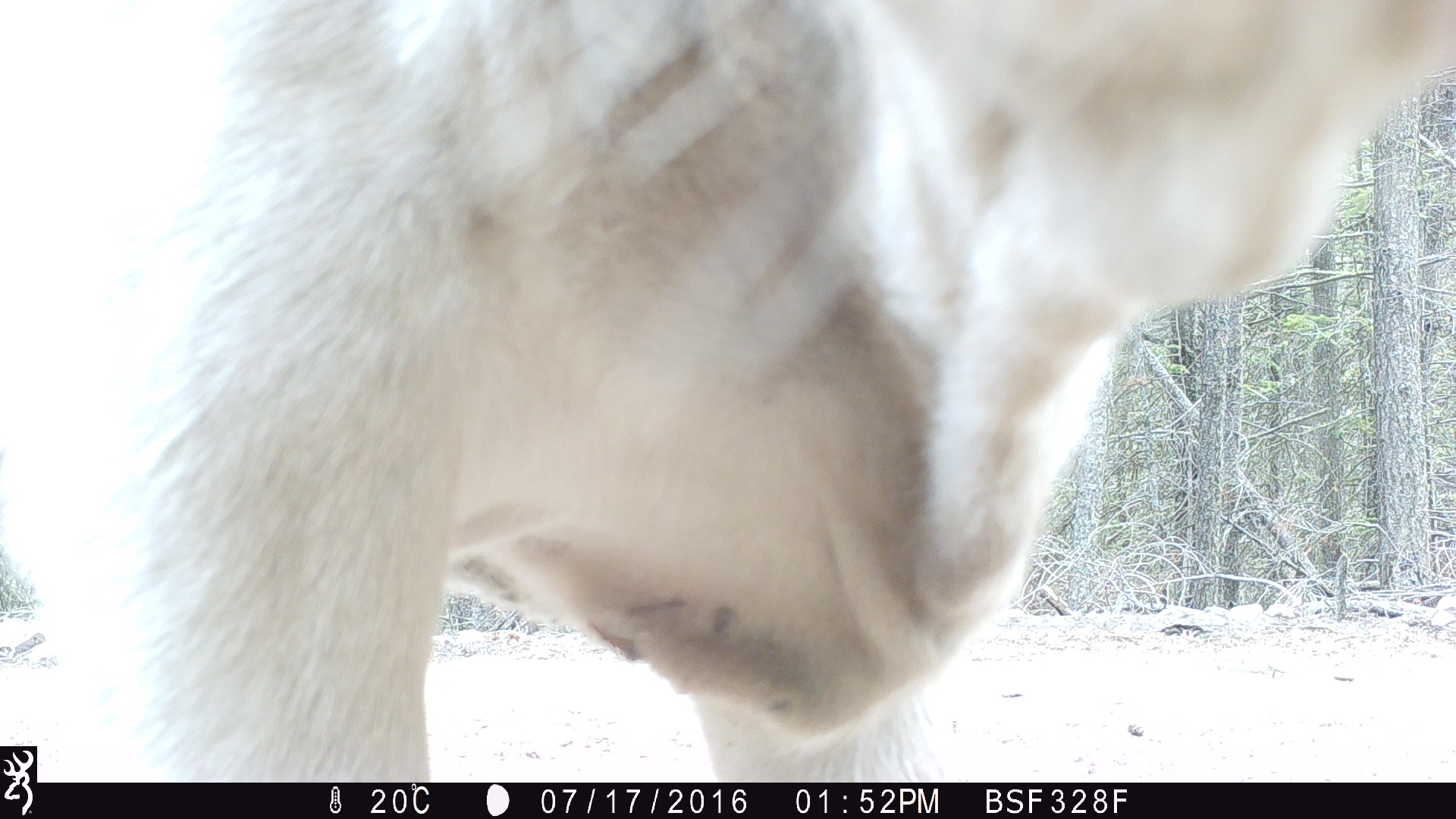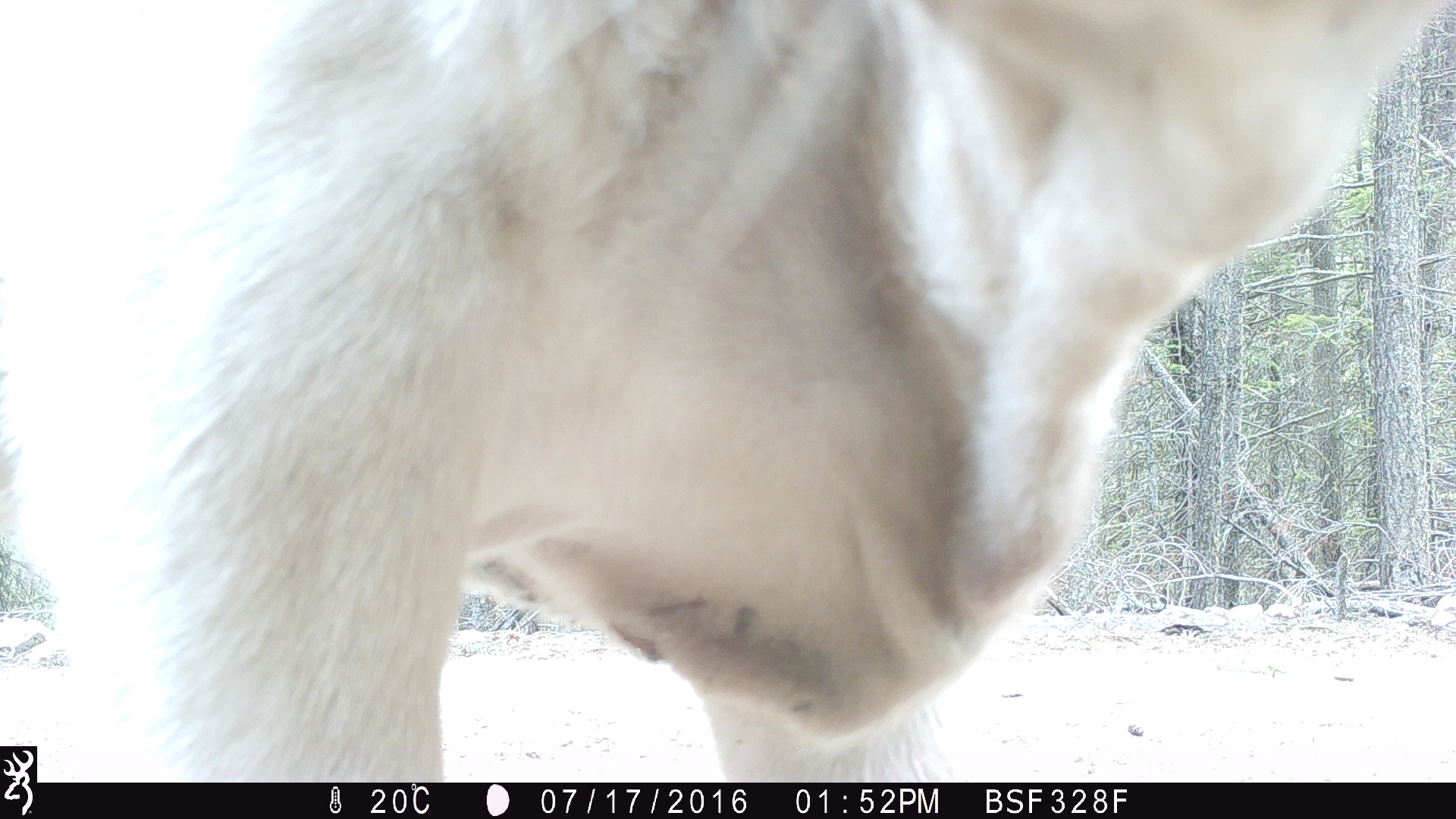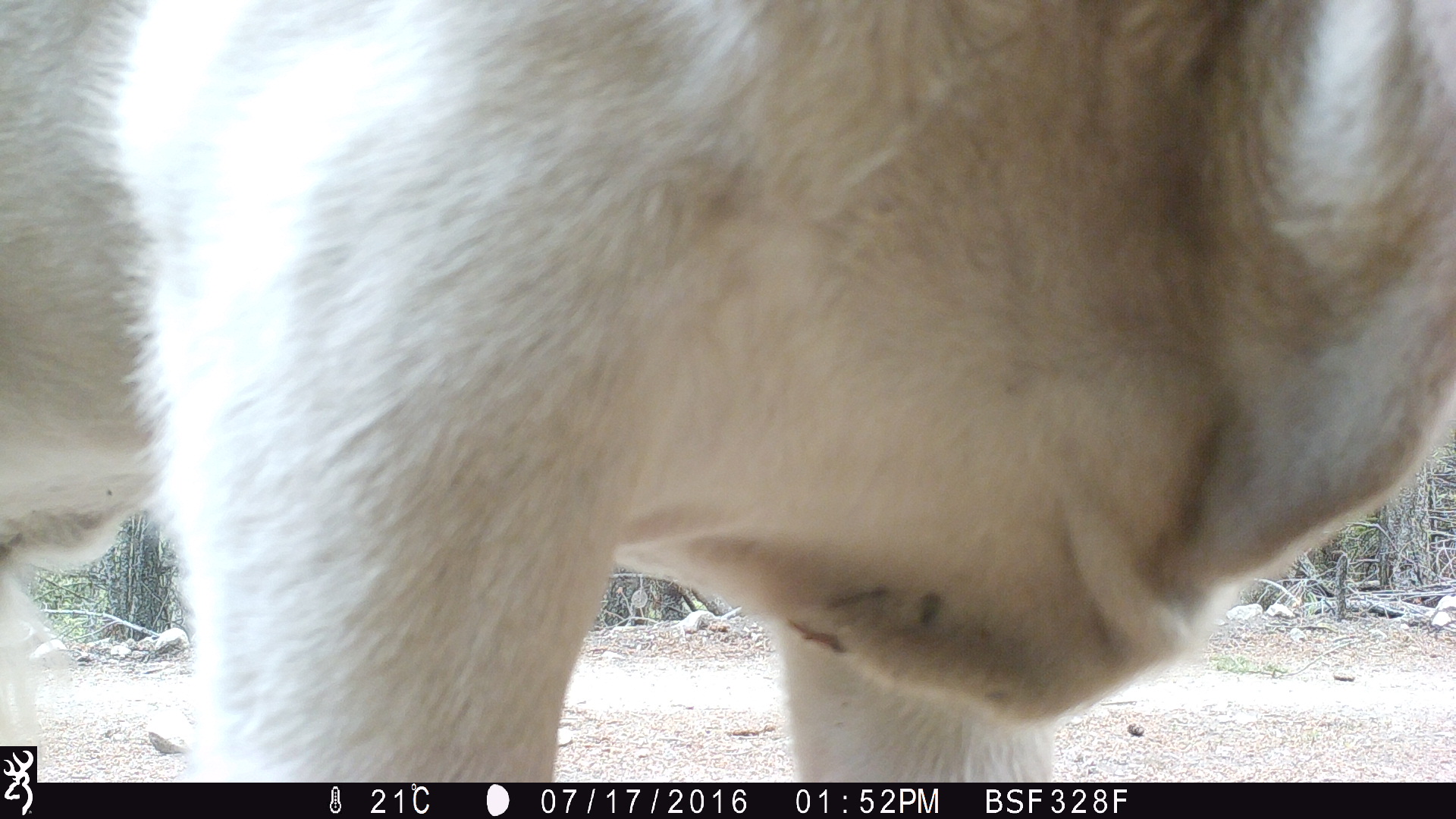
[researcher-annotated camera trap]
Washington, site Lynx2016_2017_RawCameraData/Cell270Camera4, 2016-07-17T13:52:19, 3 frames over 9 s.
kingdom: Animalia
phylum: Chordata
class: Mammalia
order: Artiodactyla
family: Bovidae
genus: Bos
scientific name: Bos taurus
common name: domestic cattle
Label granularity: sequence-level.